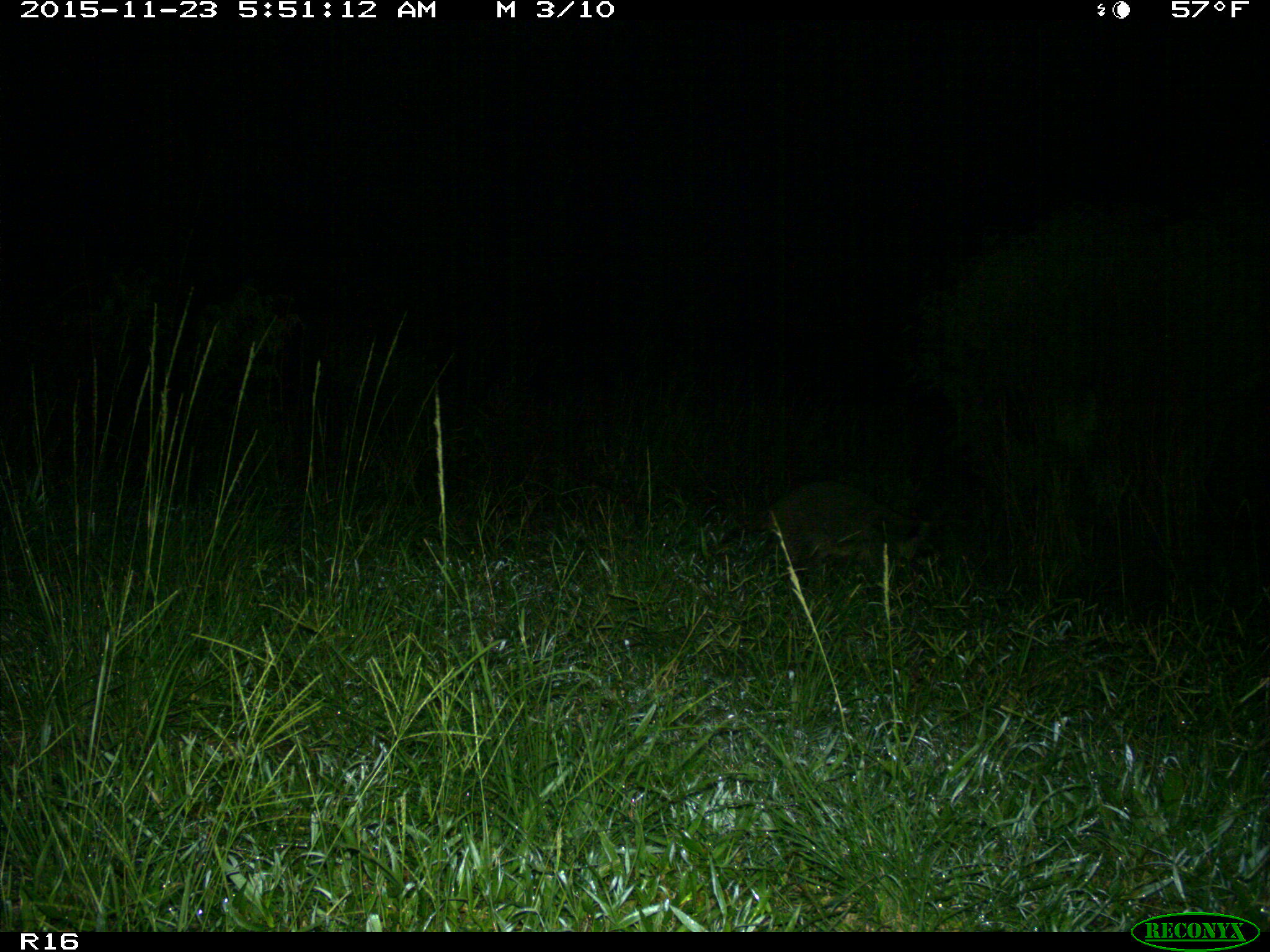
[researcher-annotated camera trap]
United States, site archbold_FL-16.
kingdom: Animalia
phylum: Chordata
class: Mammalia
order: Carnivora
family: Procyonidae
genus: Procyon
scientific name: Procyon lotor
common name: common raccoon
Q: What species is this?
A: Procyon lotor (common raccoon).